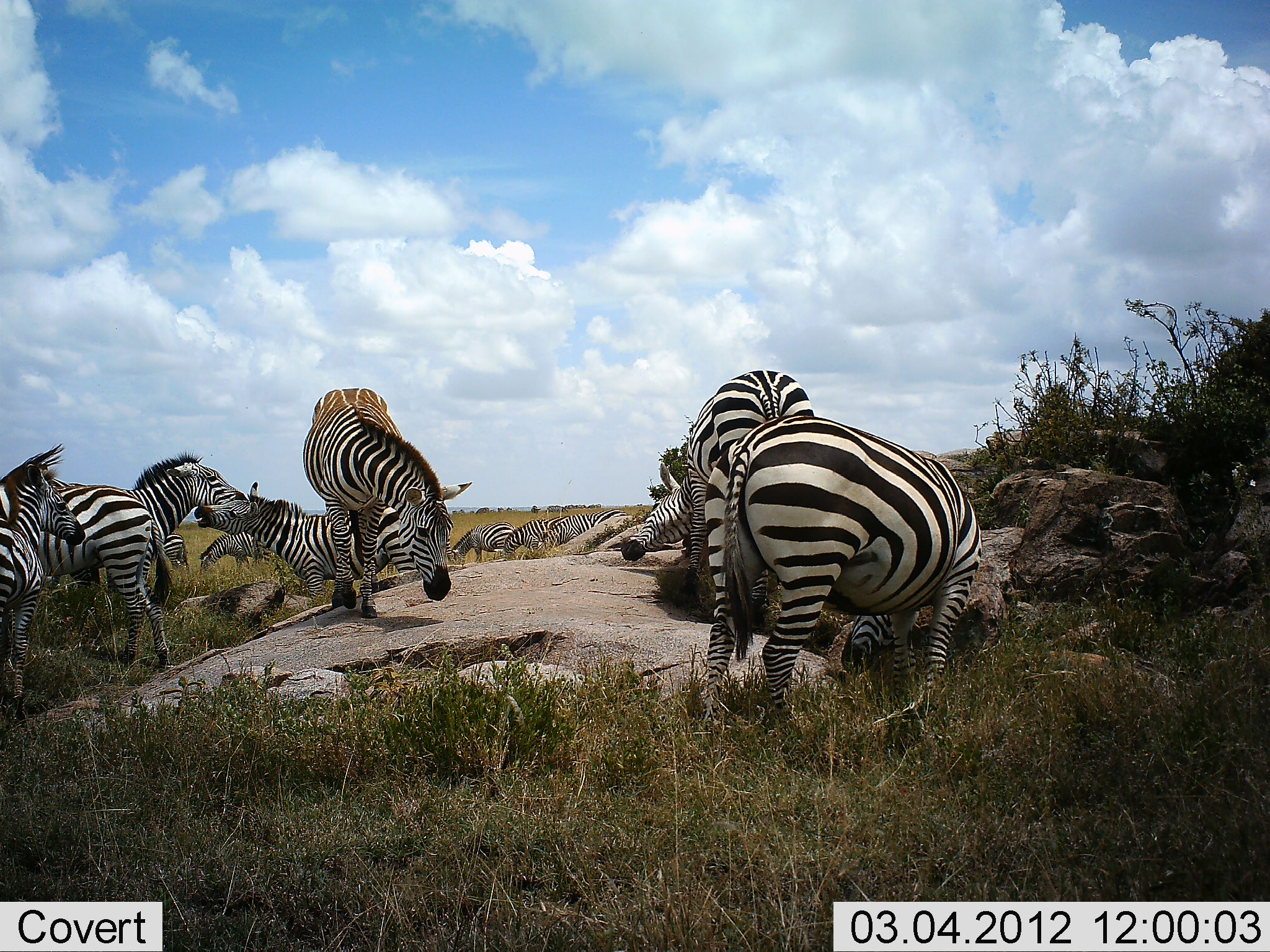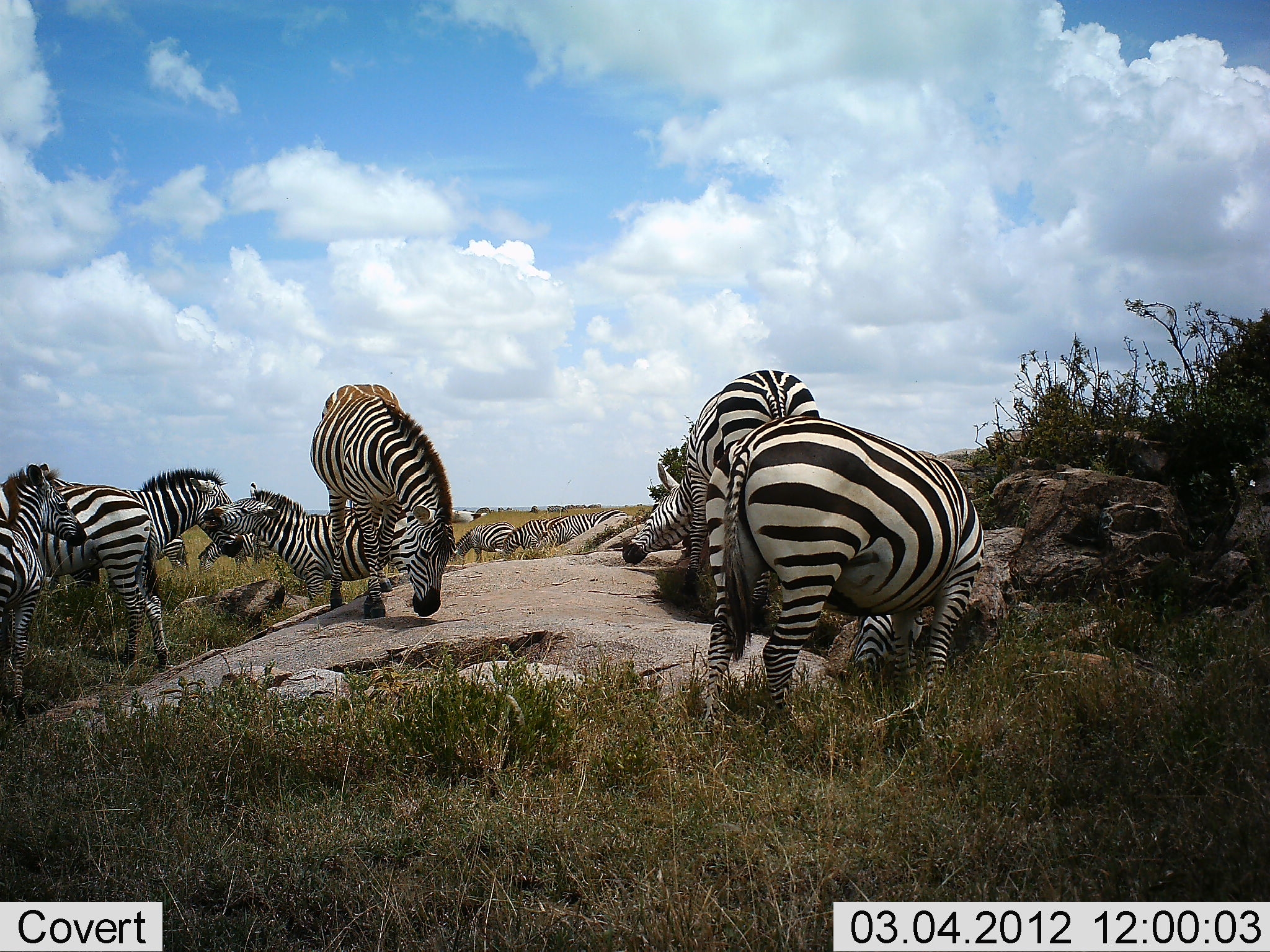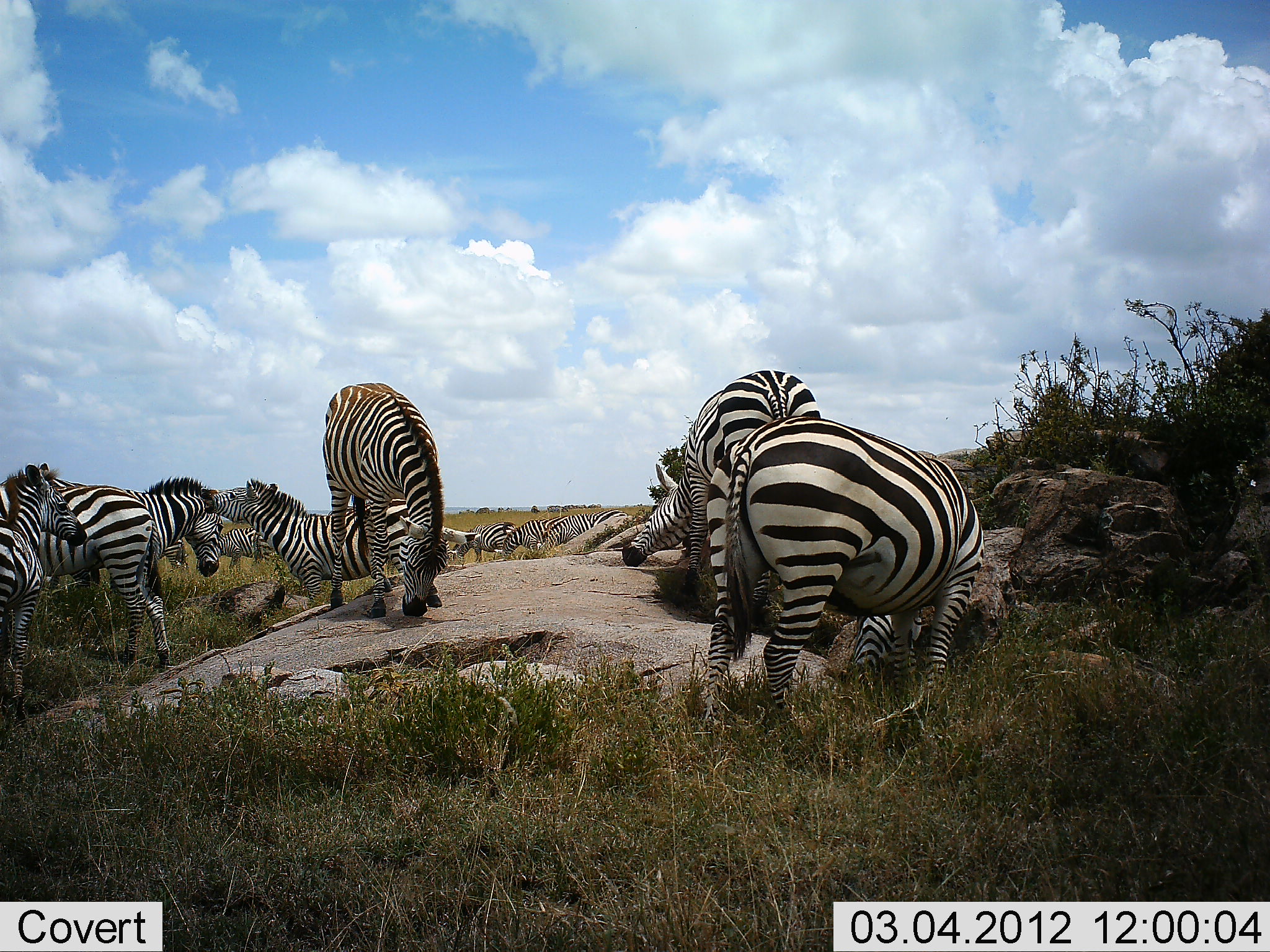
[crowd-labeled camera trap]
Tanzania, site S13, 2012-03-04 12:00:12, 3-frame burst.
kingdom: Animalia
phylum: Chordata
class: Mammalia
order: Perissodactyla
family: Equidae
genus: Equus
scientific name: Equus quagga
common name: plains zebra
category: zebra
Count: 11-50.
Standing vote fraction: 68%.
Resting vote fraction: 9%.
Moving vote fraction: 45%.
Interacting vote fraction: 68%.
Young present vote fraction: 9%.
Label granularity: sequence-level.